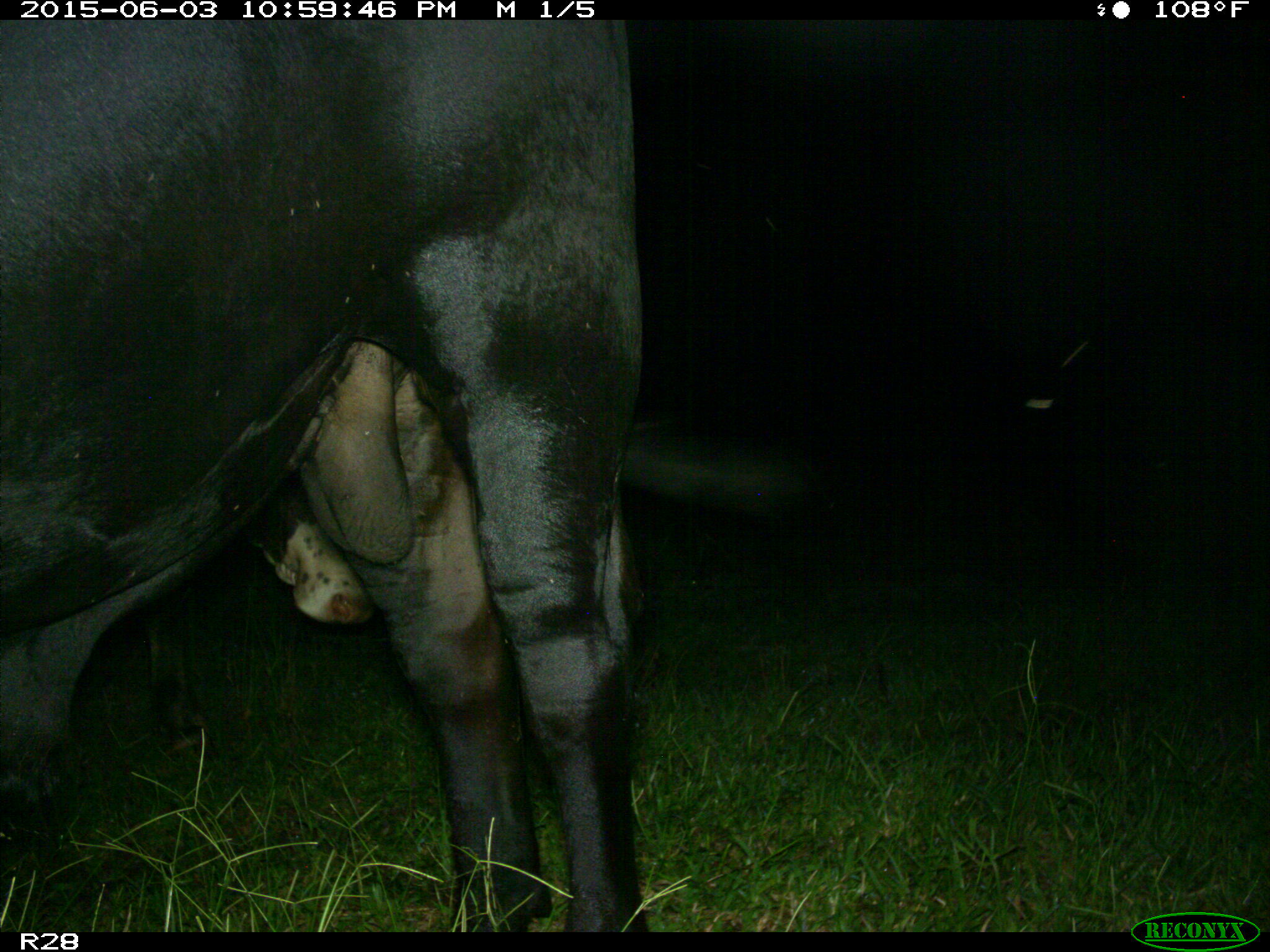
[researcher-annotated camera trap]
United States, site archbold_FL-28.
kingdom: Animalia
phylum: Chordata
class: Mammalia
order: Artiodactyla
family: Bovidae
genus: Bos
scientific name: Bos taurus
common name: domestic cow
Bos taurus (domestic cow).